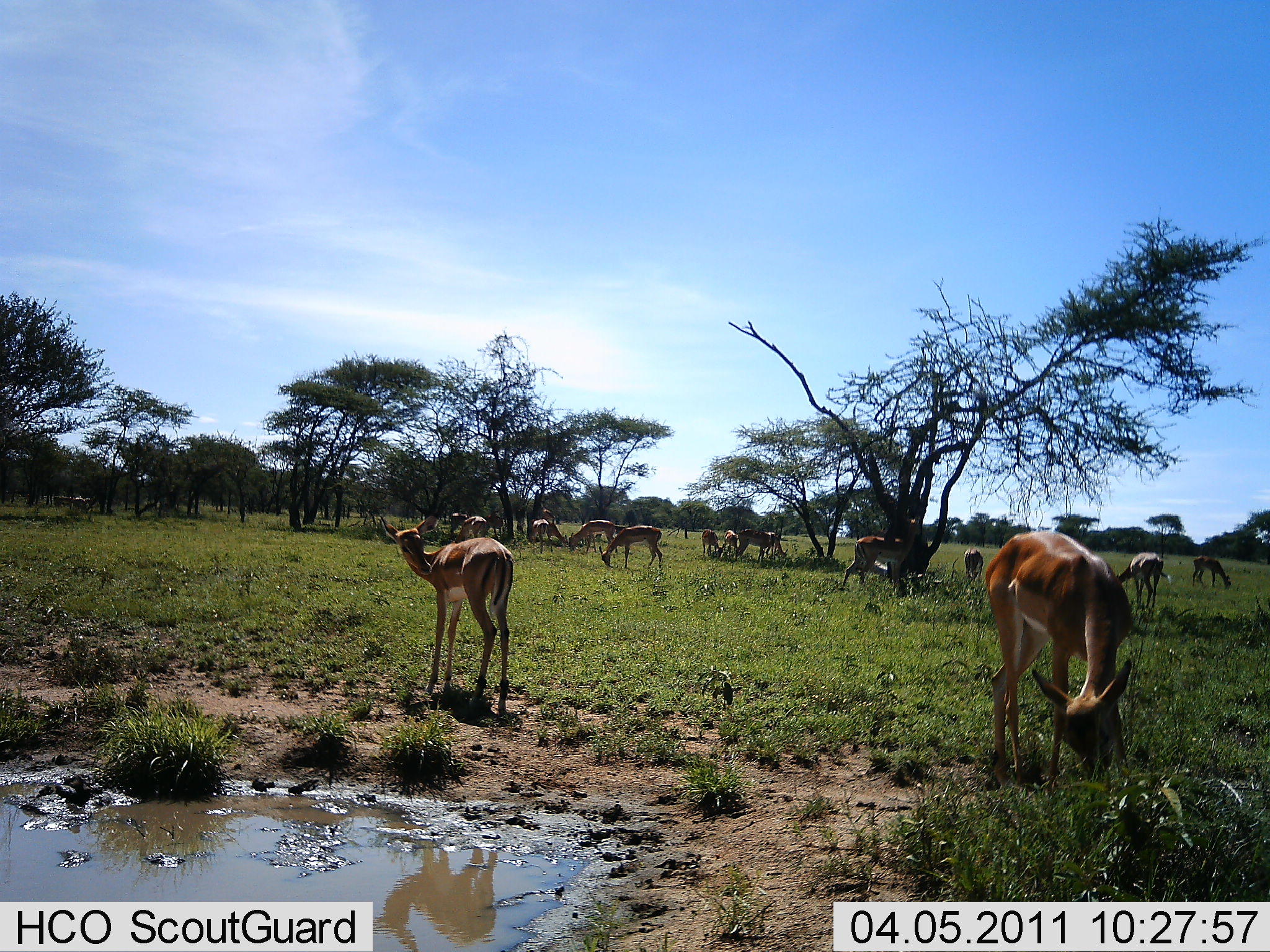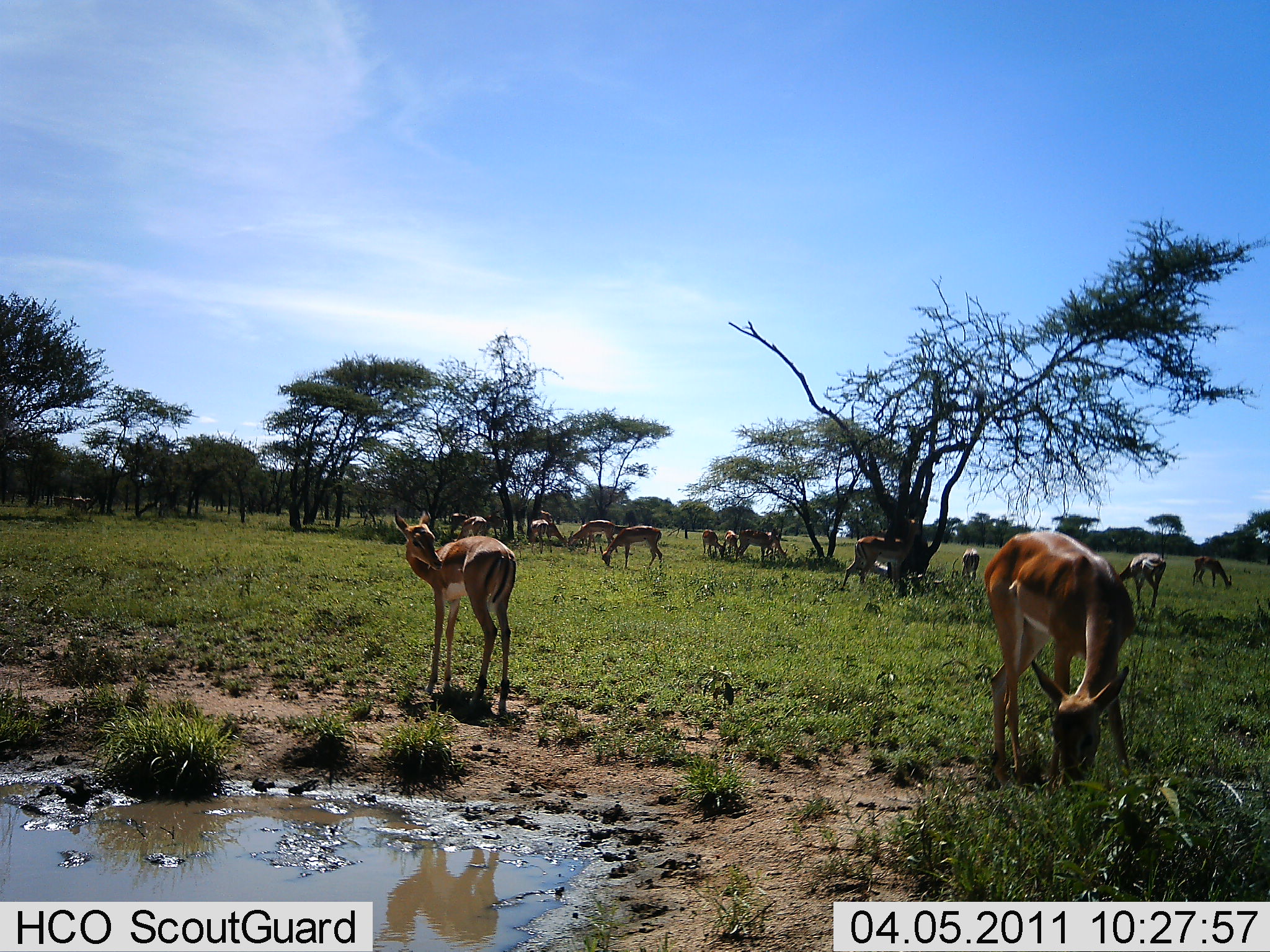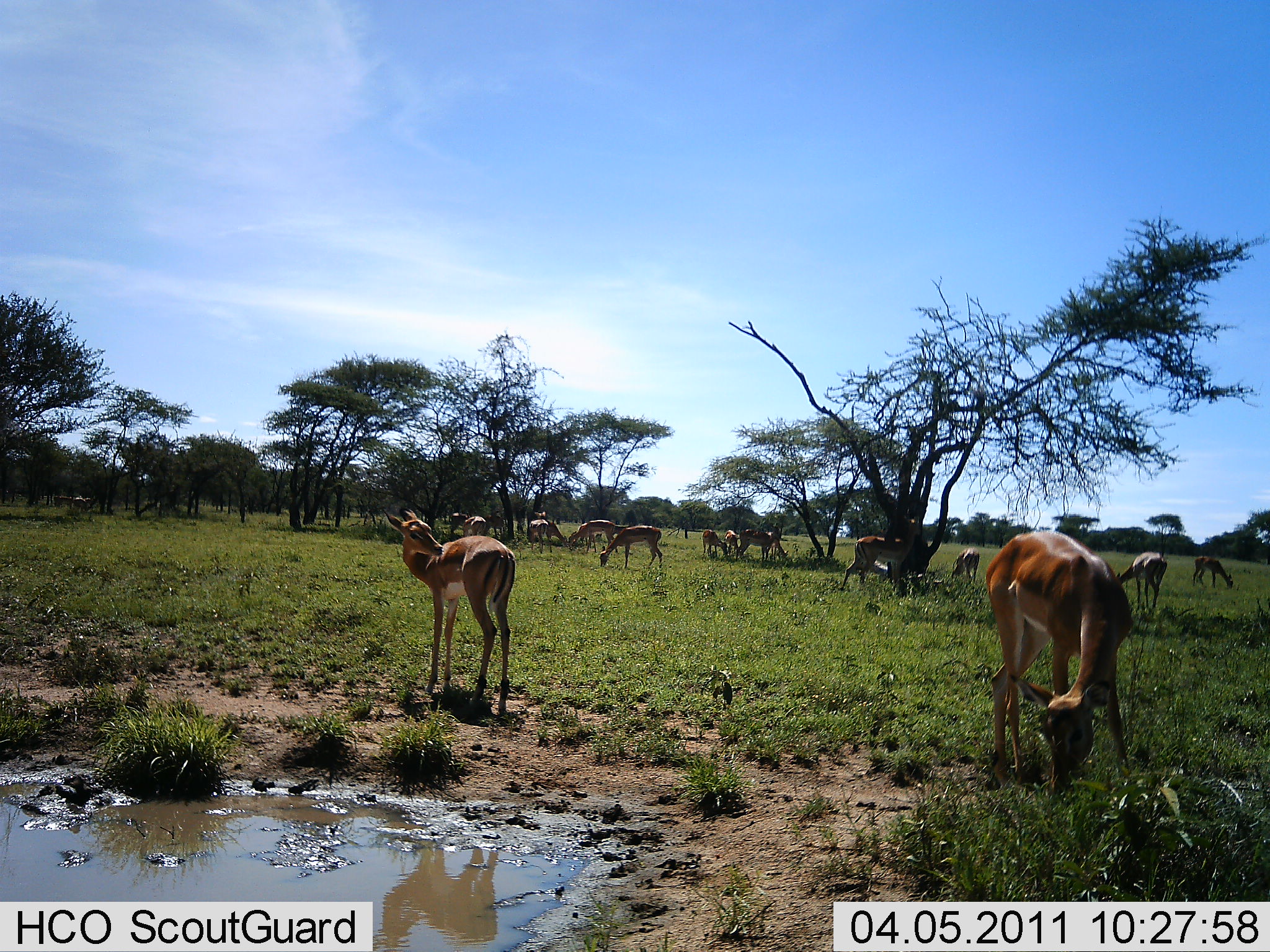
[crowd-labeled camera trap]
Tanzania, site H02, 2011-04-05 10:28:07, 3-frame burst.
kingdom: Animalia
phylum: Chordata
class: Mammalia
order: Artiodactyla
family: Bovidae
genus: Nanger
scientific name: Nanger granti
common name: grant's gazelle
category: gazellegrants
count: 11-50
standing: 80%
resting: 0%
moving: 0%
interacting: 0%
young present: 10%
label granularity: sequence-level